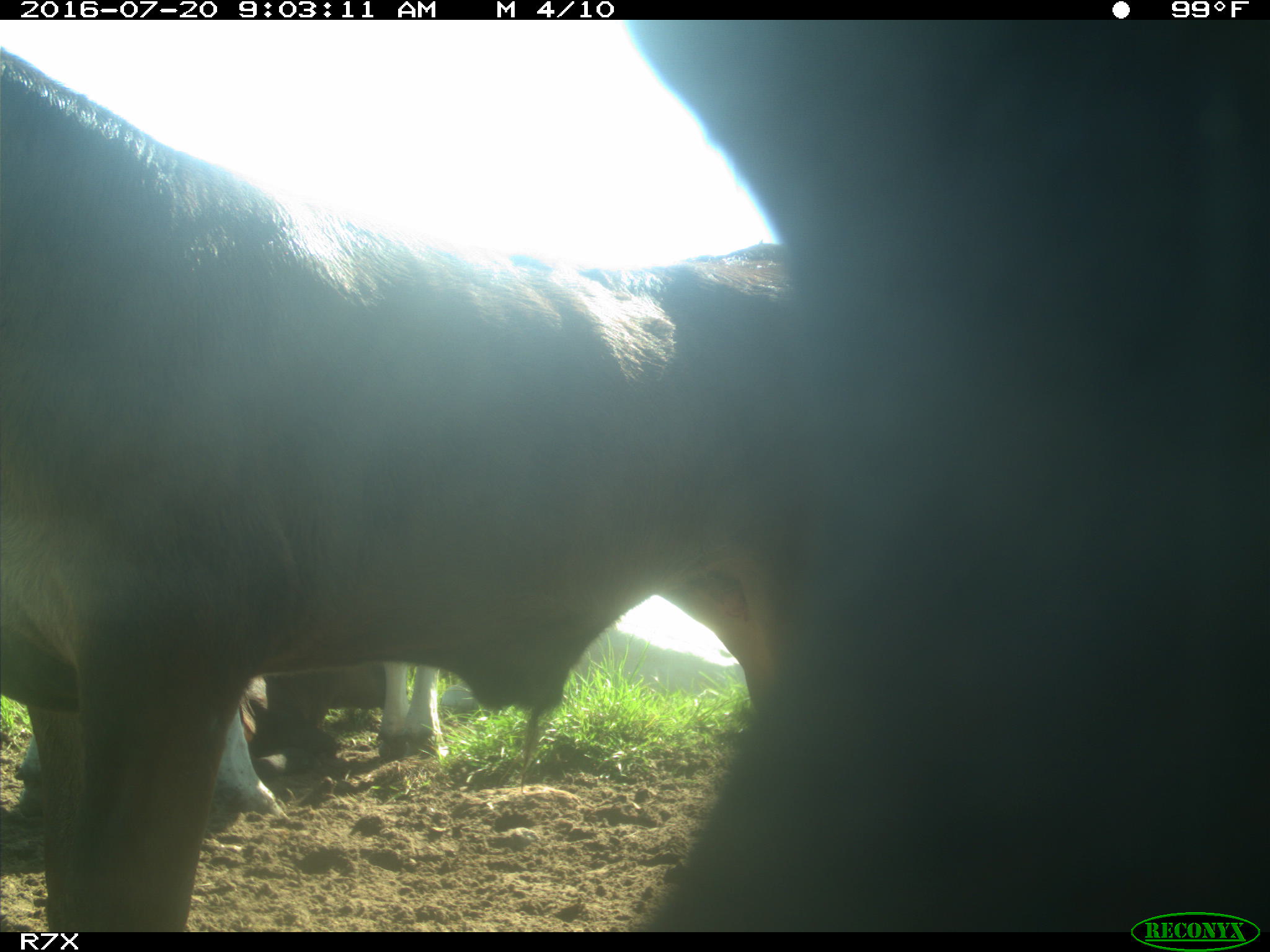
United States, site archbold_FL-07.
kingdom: Animalia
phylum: Chordata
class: Mammalia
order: Artiodactyla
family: Bovidae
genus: Bos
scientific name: Bos taurus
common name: domestic cow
Bos taurus (domestic cow).